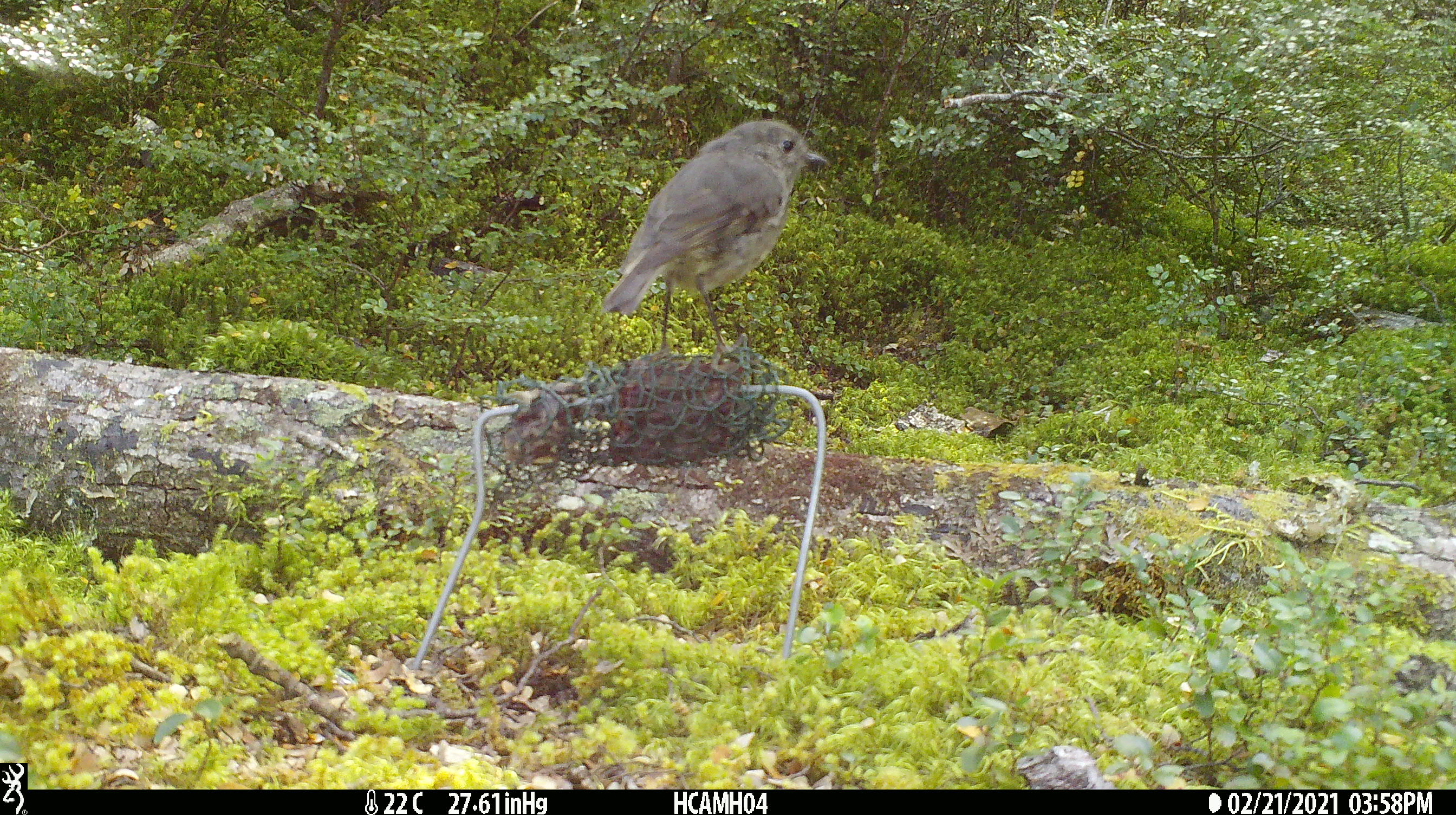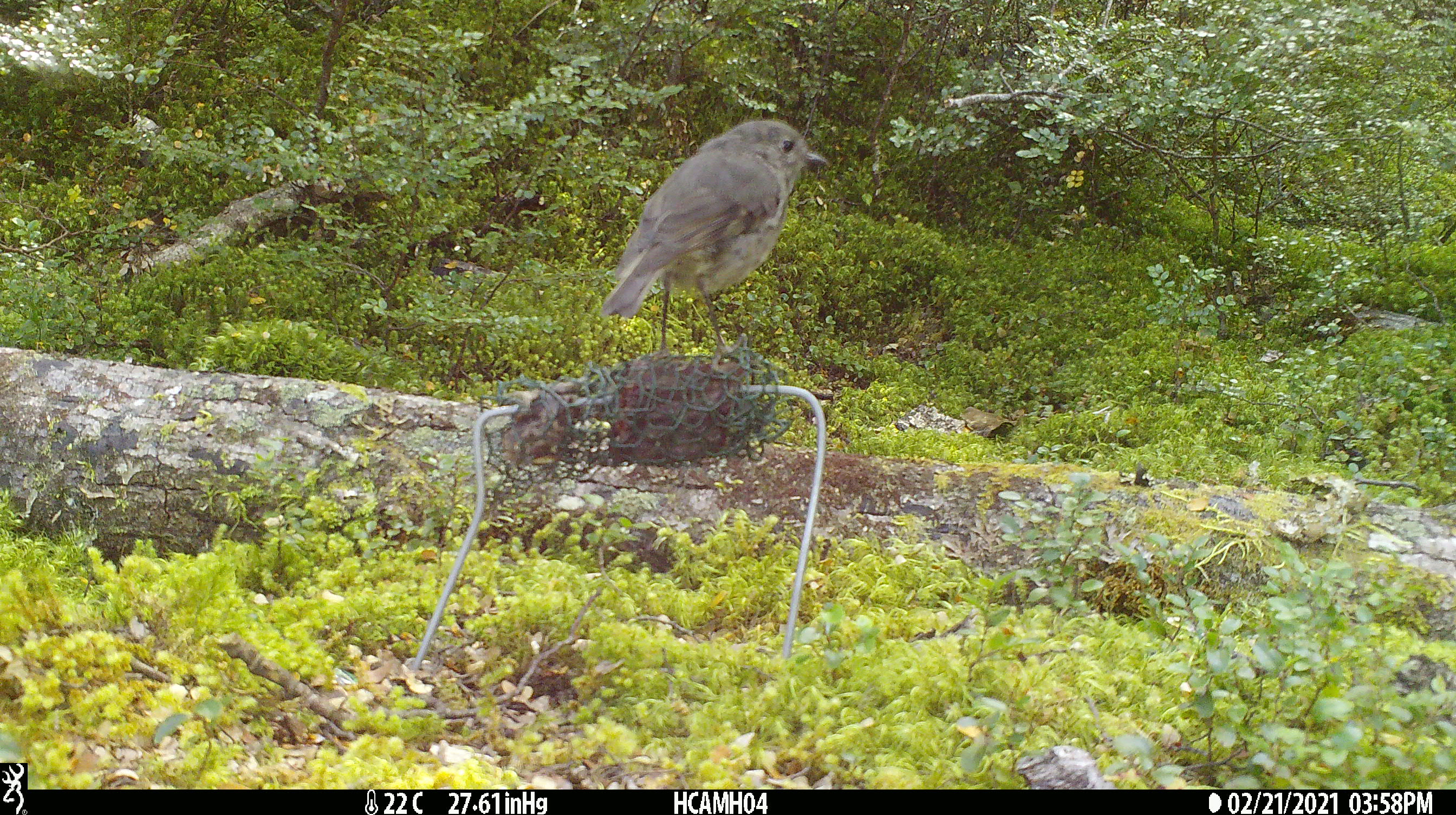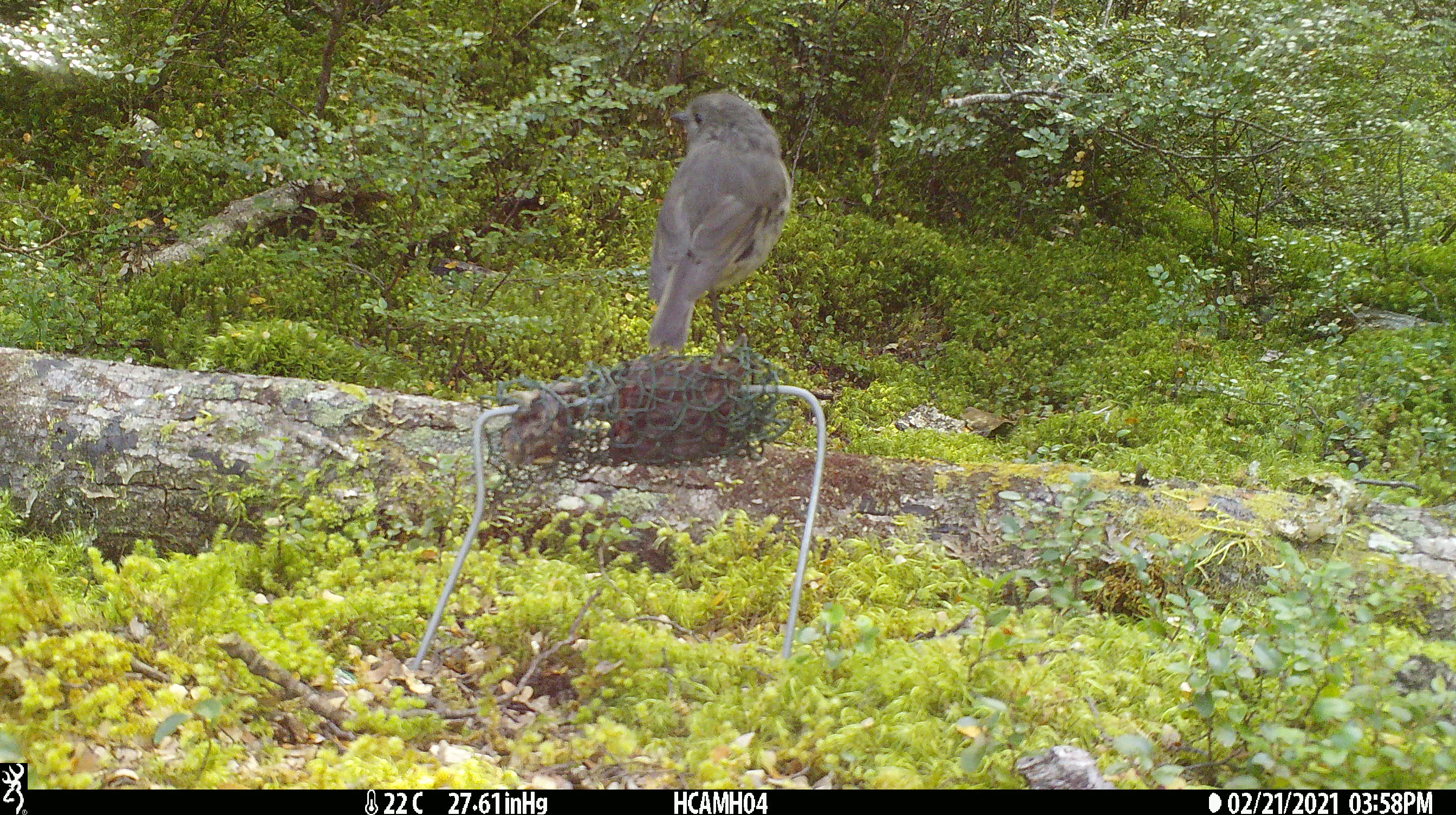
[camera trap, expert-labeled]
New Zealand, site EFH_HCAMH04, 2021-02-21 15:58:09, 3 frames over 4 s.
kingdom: Animalia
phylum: Chordata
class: Aves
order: Passeriformes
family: Petroicidae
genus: Petroica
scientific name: Petroica australis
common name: new zealand robin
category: robin